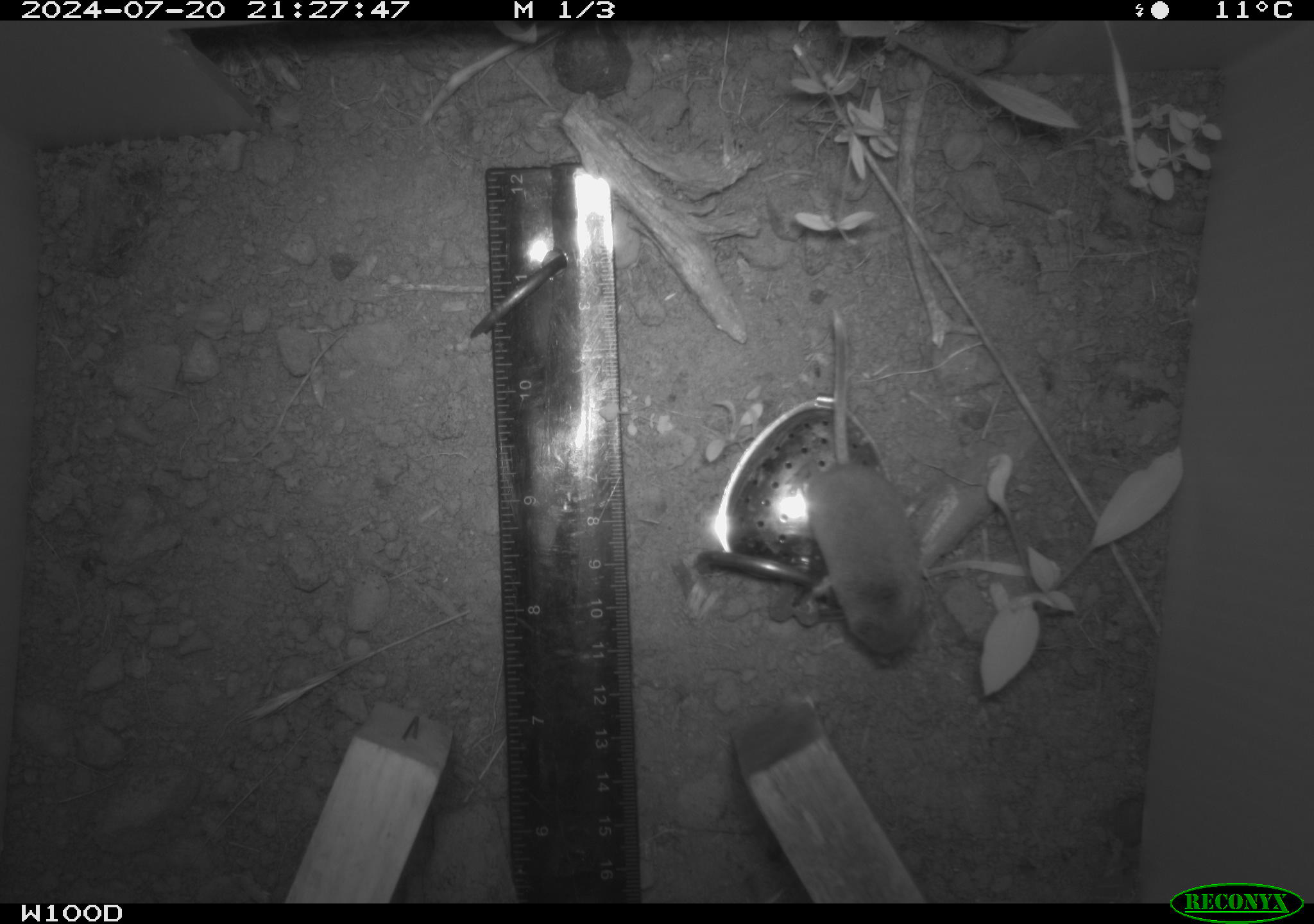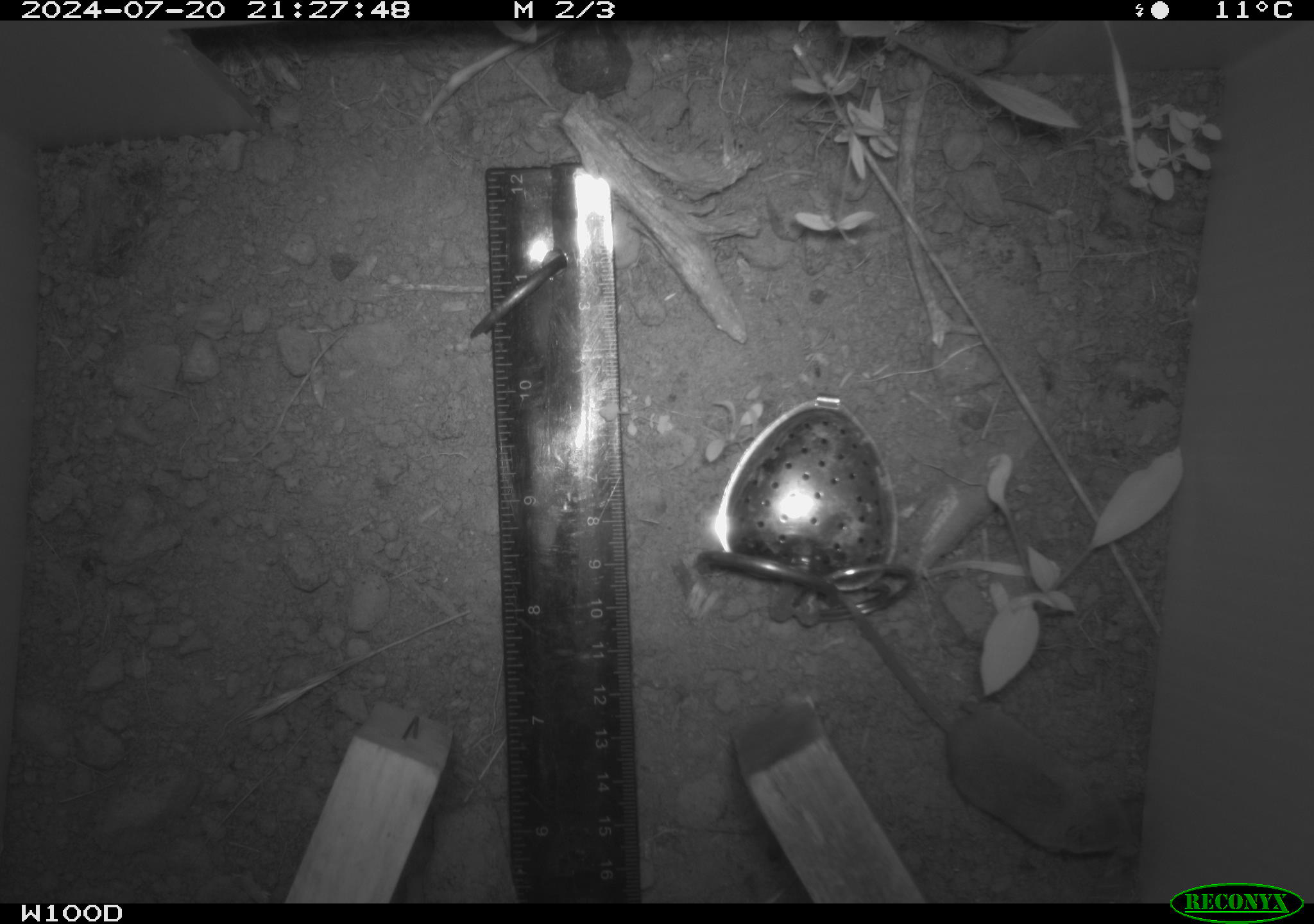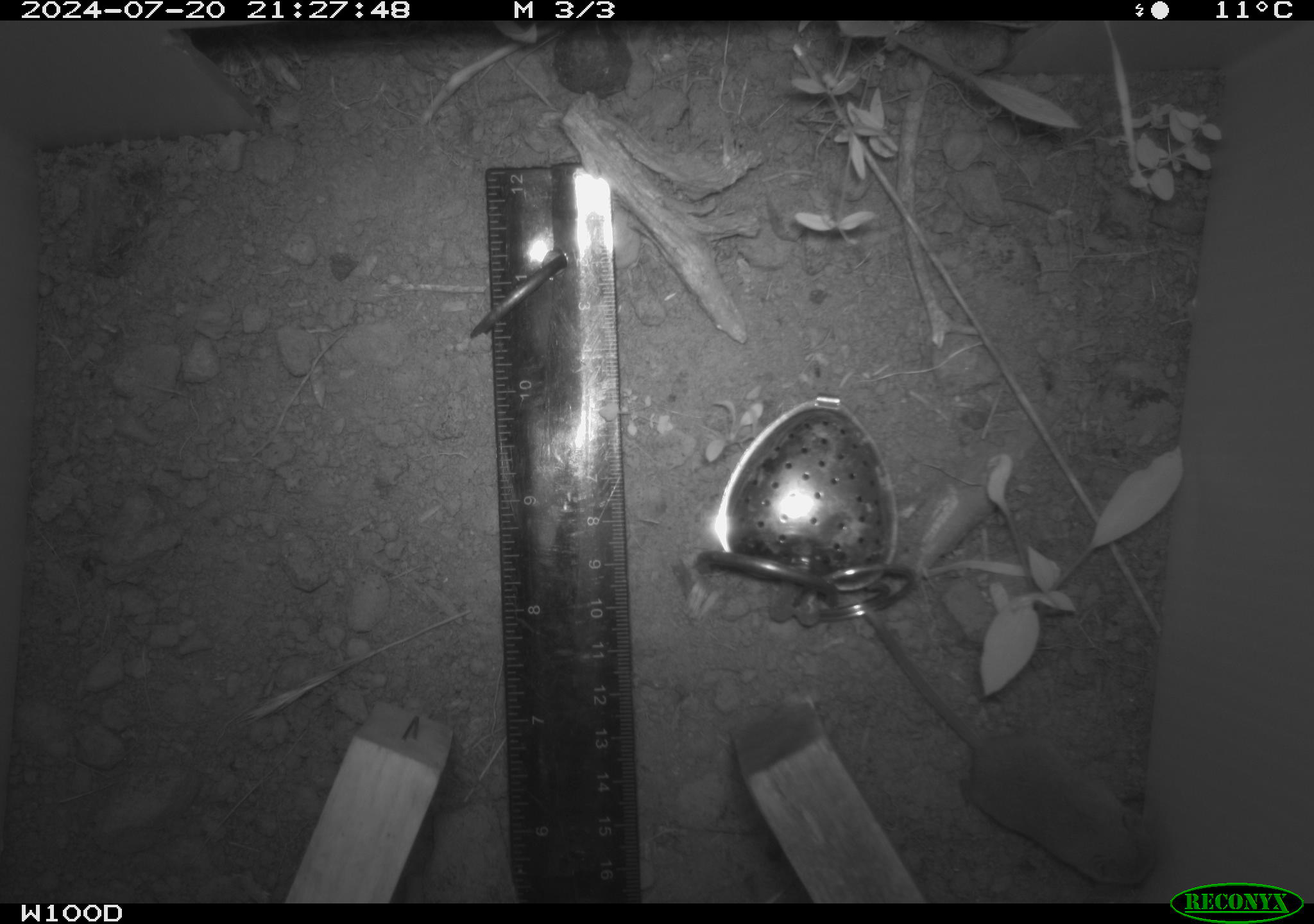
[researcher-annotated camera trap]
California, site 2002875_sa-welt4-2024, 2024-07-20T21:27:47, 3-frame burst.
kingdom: Animalia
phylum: Chordata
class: Mammalia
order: Eulipotyphla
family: Soricidae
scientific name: Soricidae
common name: shrews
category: soricidae family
Soricidae family (shrews) (Soricidae).